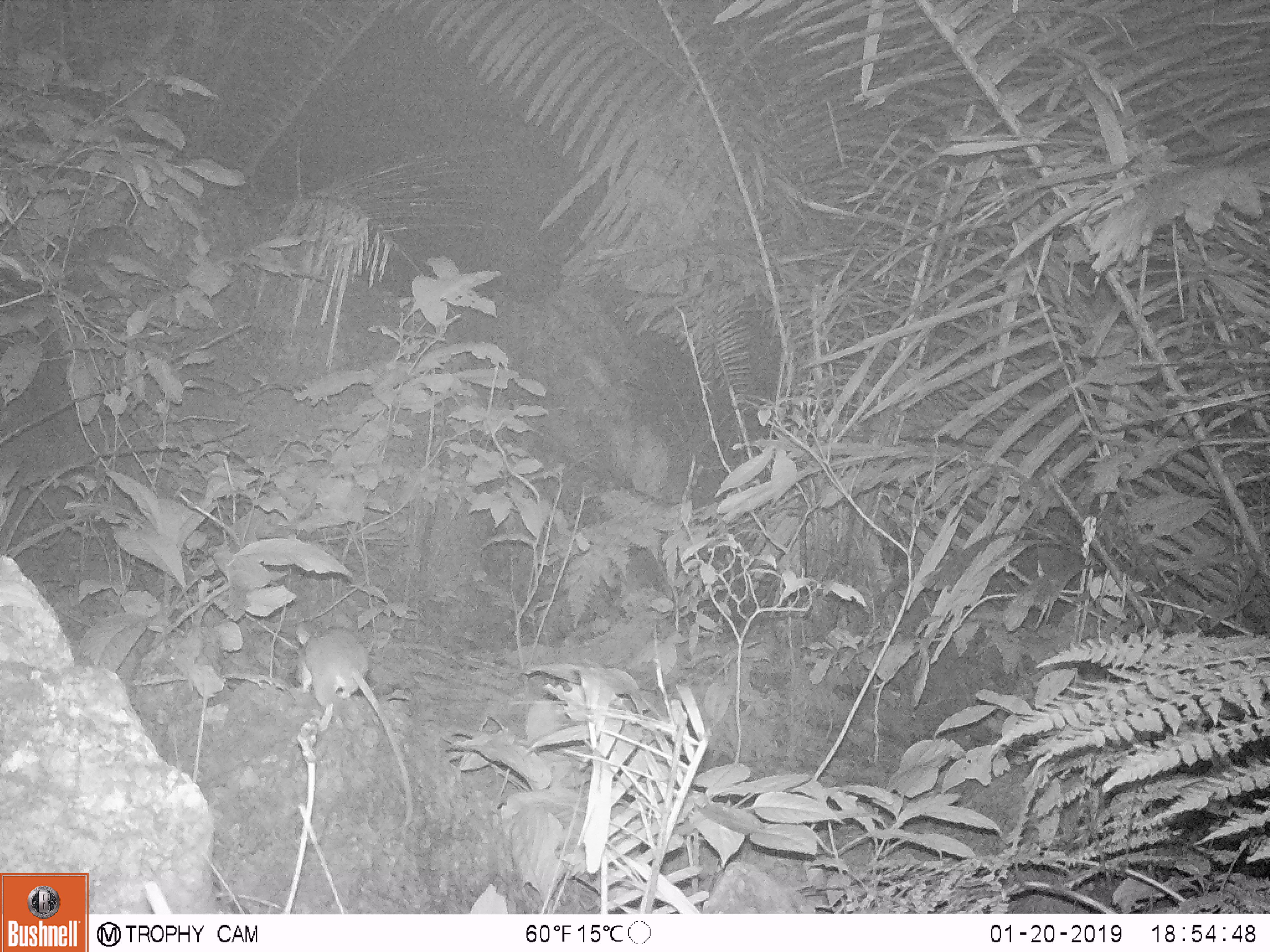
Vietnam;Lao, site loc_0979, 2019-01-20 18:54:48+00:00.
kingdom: Animalia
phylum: Chordata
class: Mammalia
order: Rodentia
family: Muridae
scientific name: Muridae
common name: old-world mice and rats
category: unidentified murid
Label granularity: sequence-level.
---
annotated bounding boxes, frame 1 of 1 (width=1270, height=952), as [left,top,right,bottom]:
unidentified murid: [295,622,412,824]